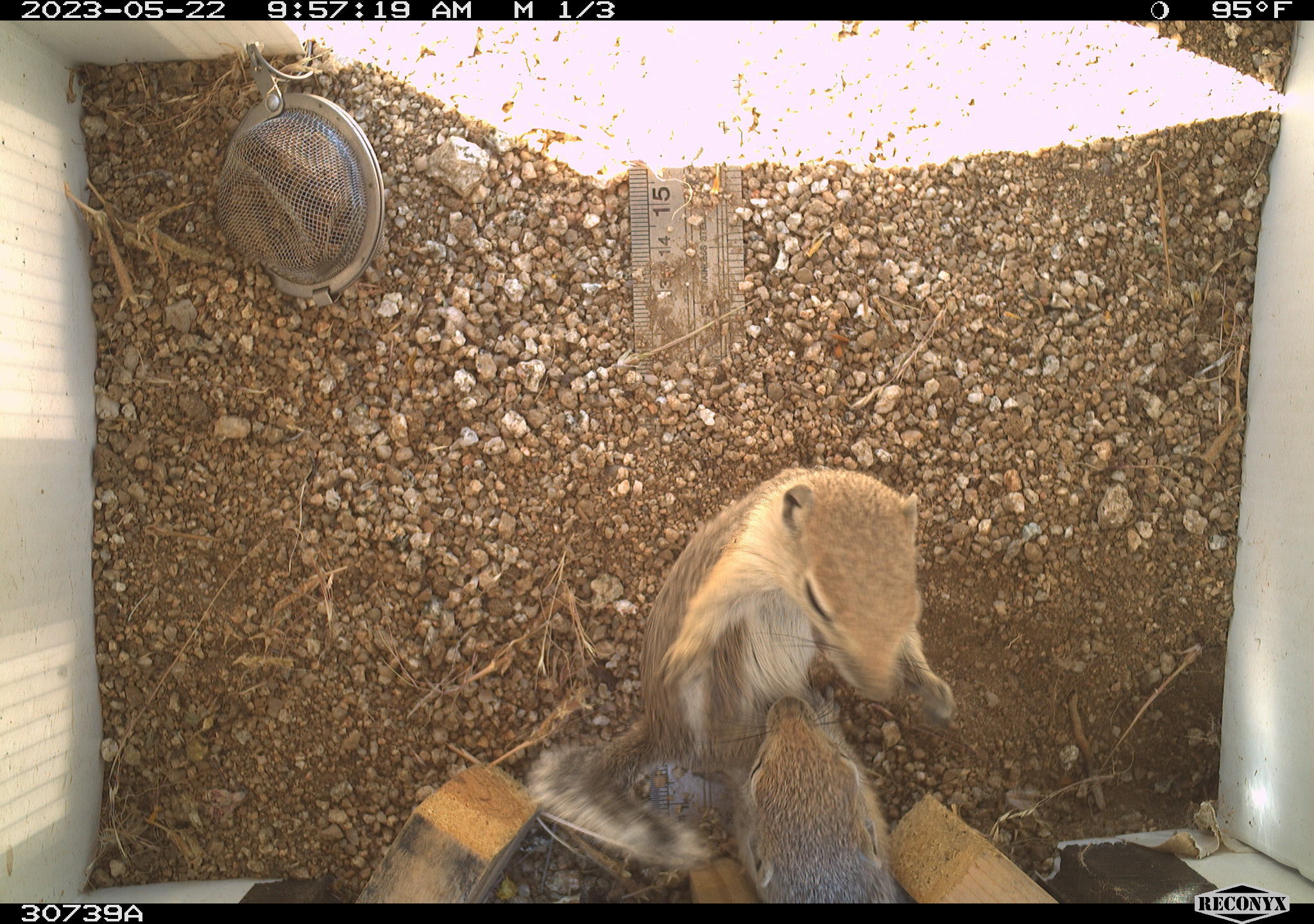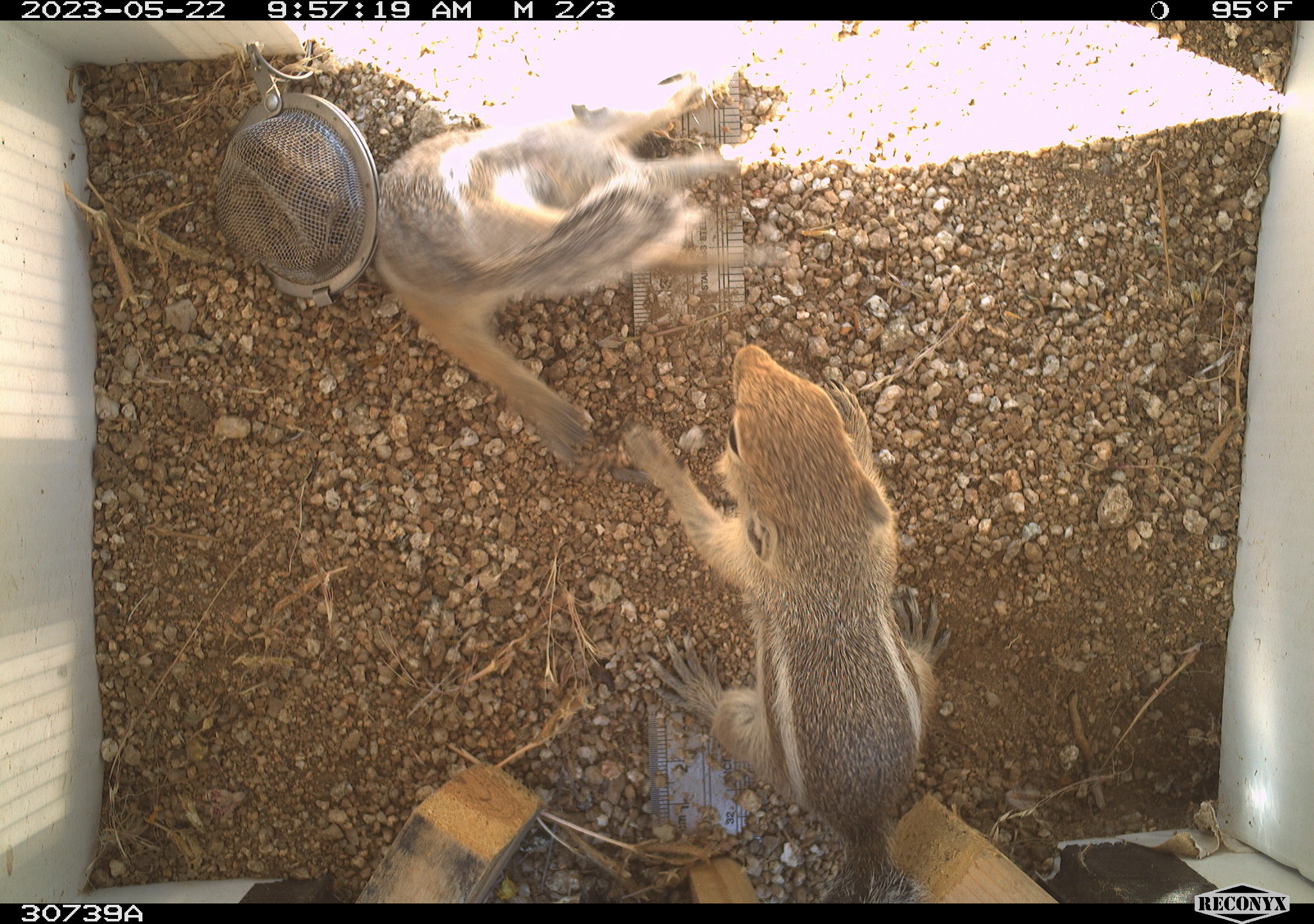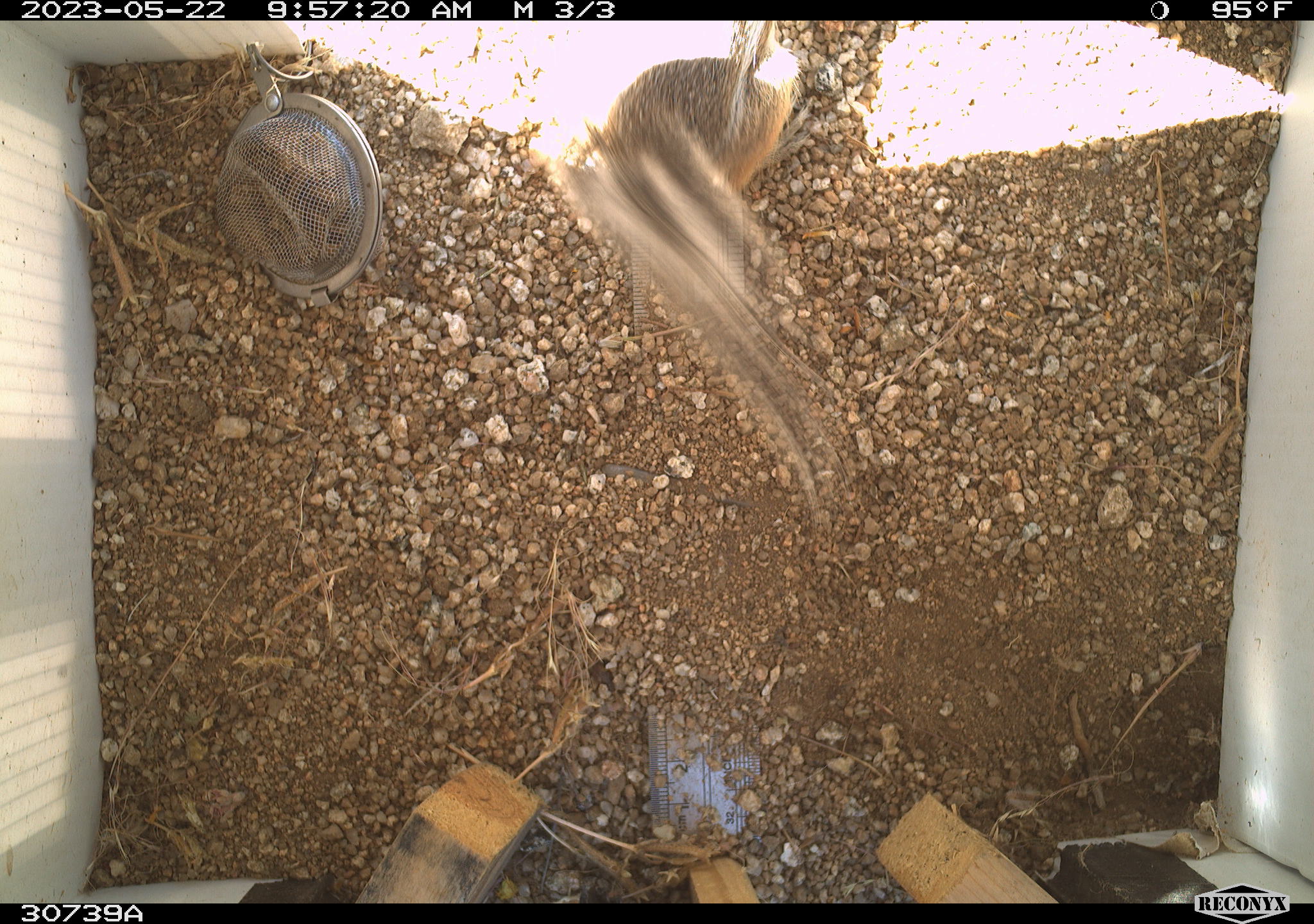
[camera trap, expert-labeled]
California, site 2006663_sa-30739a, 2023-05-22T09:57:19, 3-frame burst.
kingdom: Animalia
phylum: Chordata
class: Mammalia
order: Rodentia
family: Sciuridae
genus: Ammospermophilus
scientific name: Ammospermophilus leucurus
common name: white-tailed antelope squirrel